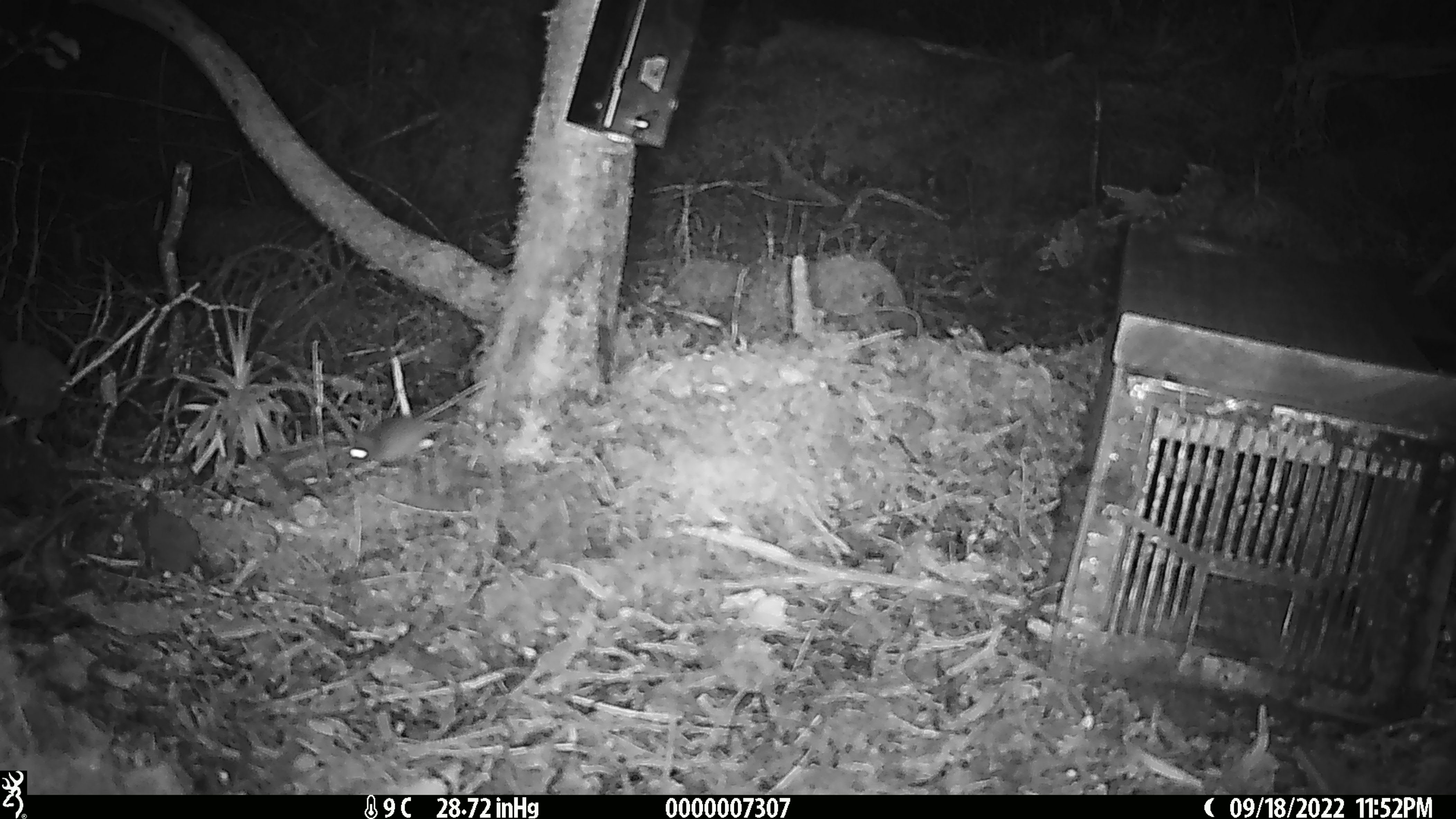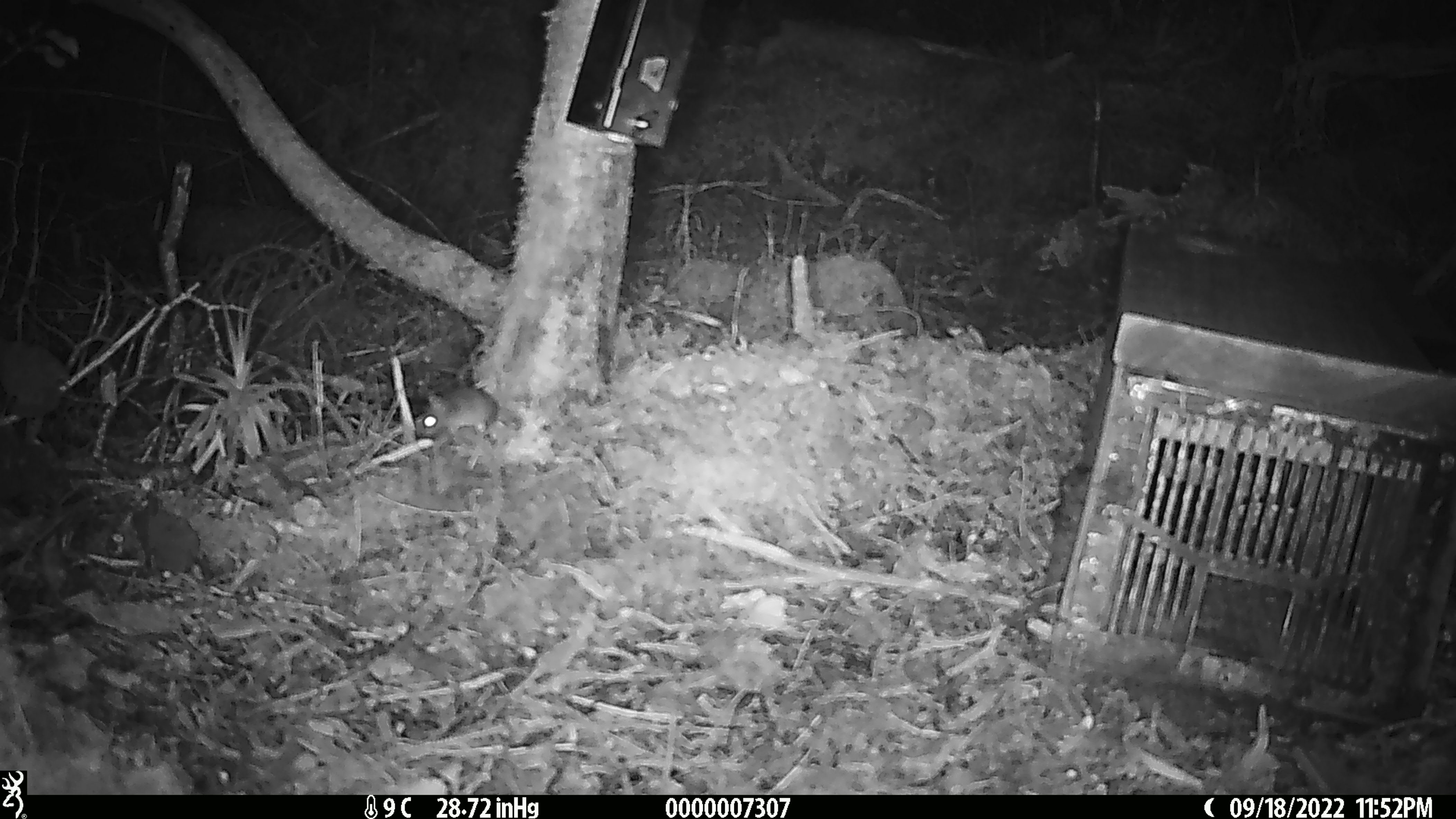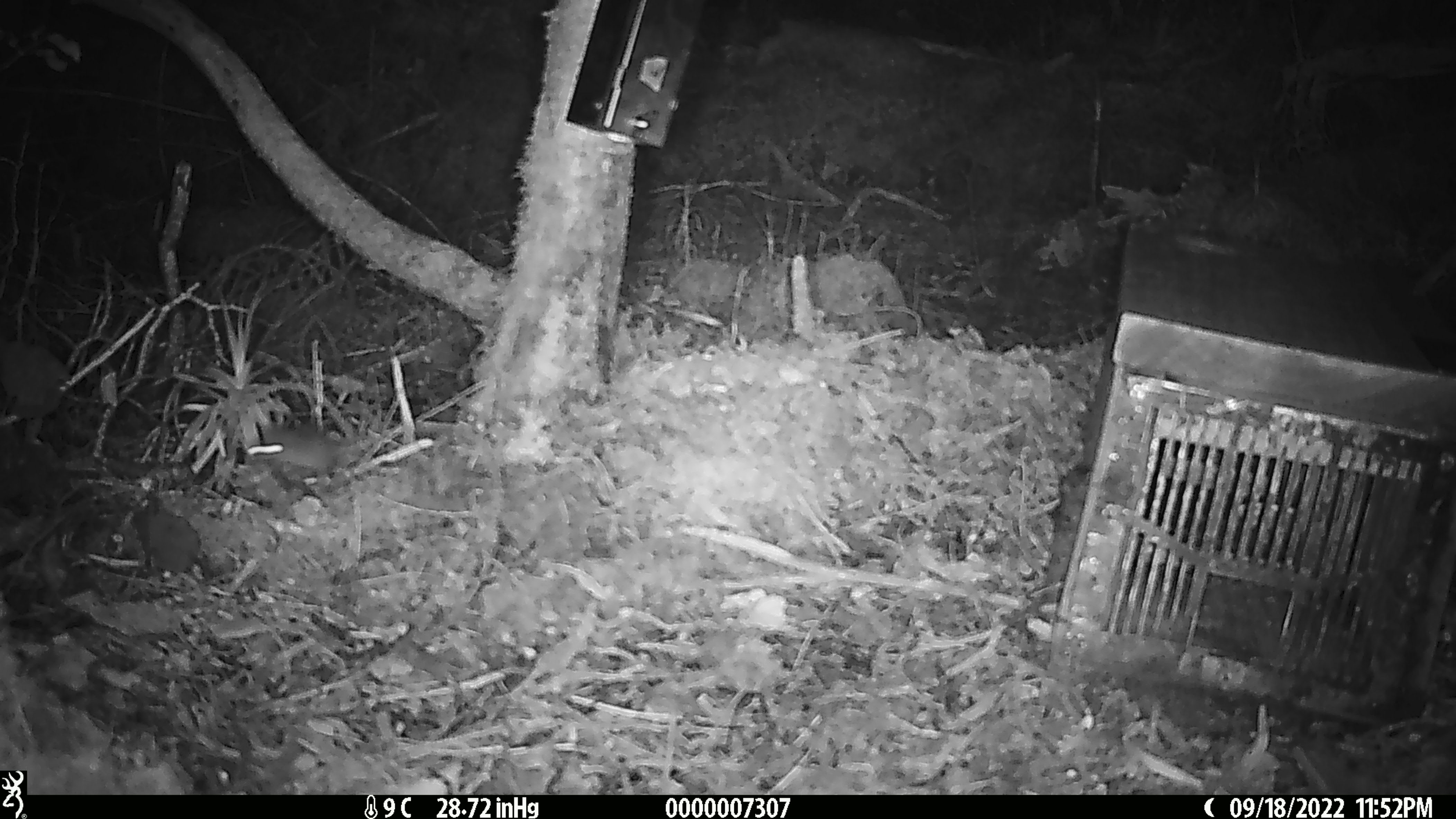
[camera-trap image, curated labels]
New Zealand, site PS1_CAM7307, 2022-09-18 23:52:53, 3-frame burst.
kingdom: Animalia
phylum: Chordata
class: Mammalia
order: Rodentia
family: Muridae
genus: Mus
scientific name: Mus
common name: mouse